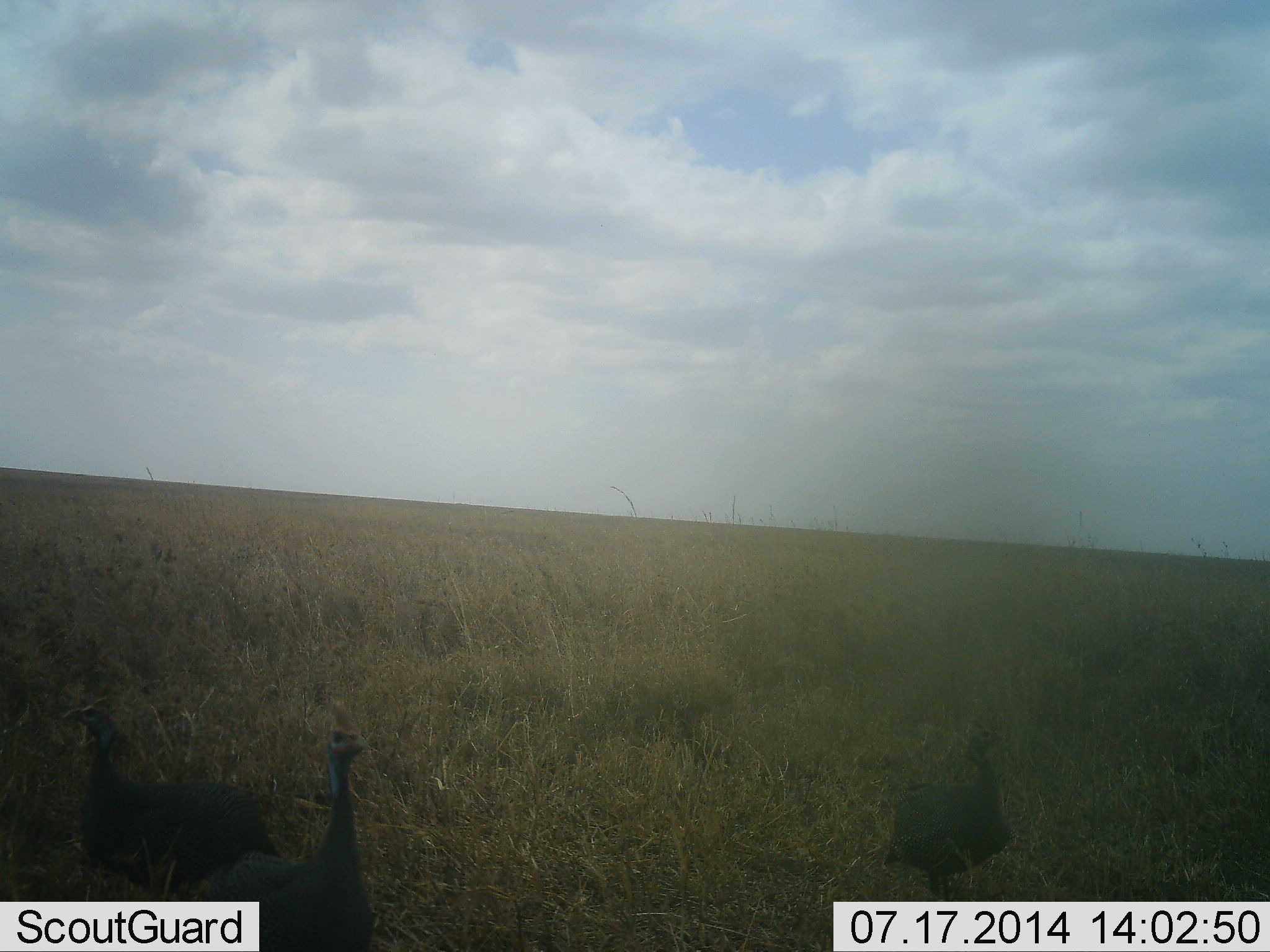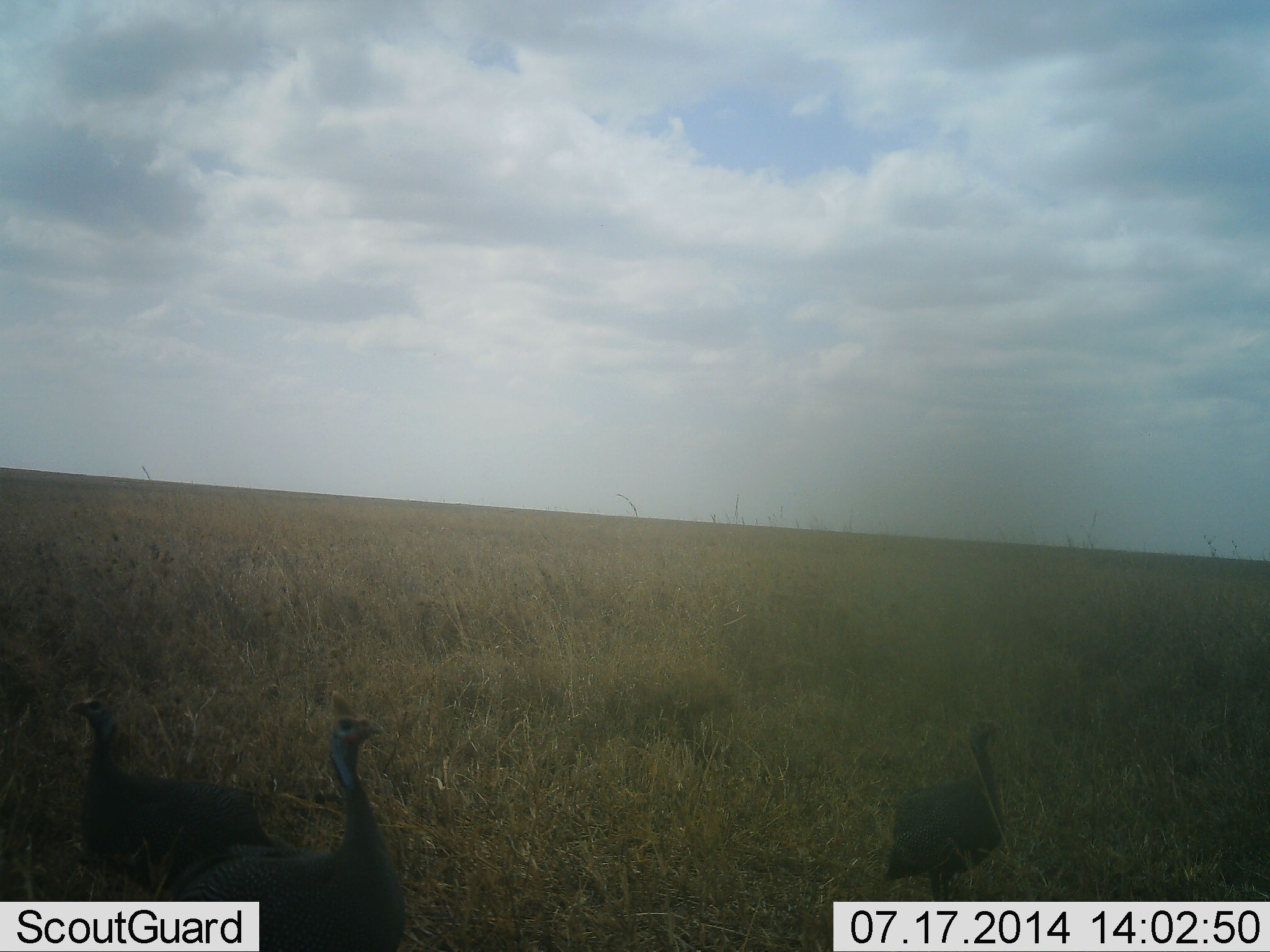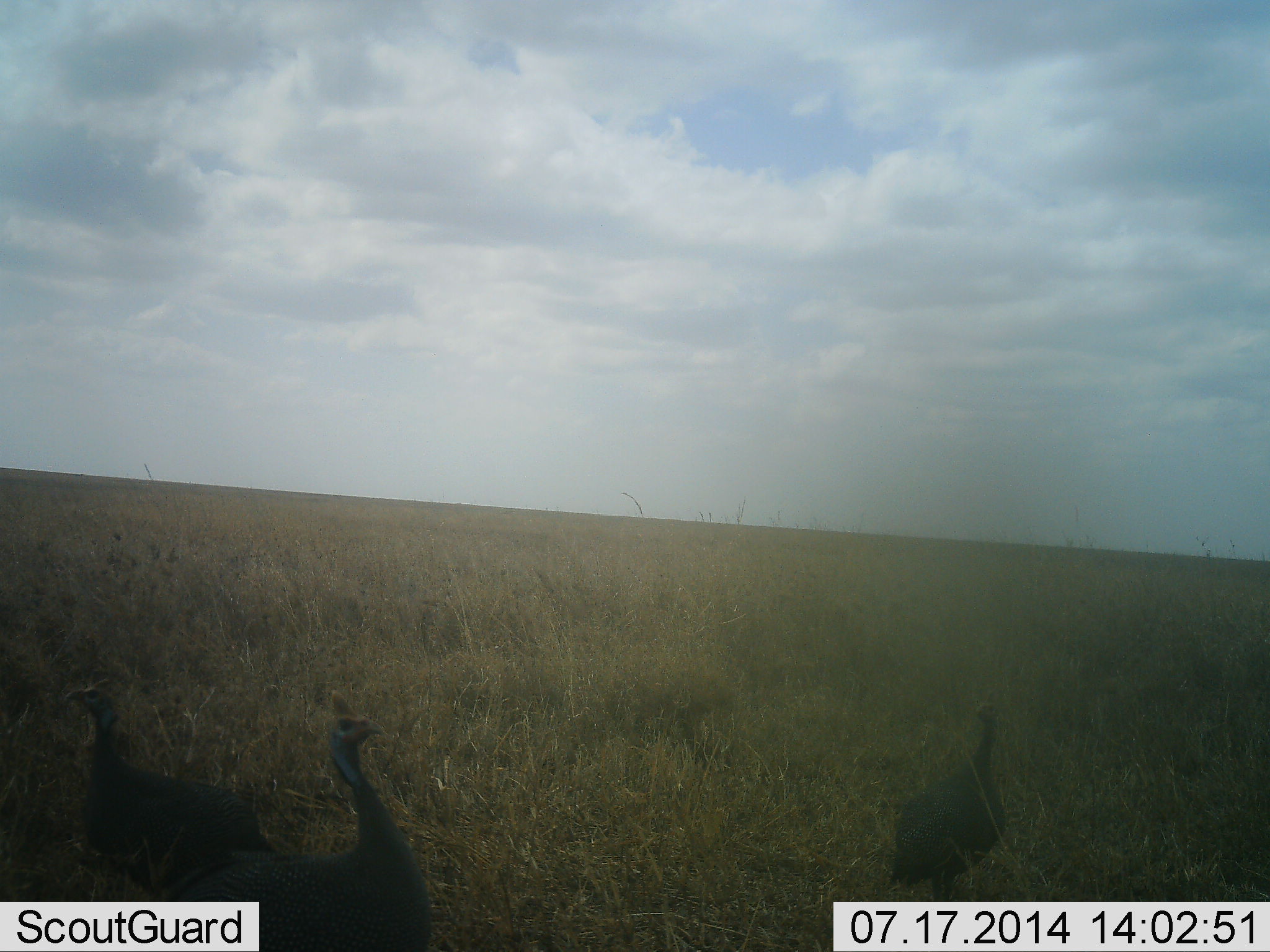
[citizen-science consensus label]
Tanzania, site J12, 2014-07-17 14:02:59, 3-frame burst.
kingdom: Animalia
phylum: Chordata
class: Aves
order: Galliformes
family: Numididae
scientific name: Numididae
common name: guinea fowl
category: guineafowl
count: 3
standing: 70%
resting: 0%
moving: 40%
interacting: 0%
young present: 0%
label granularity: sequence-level